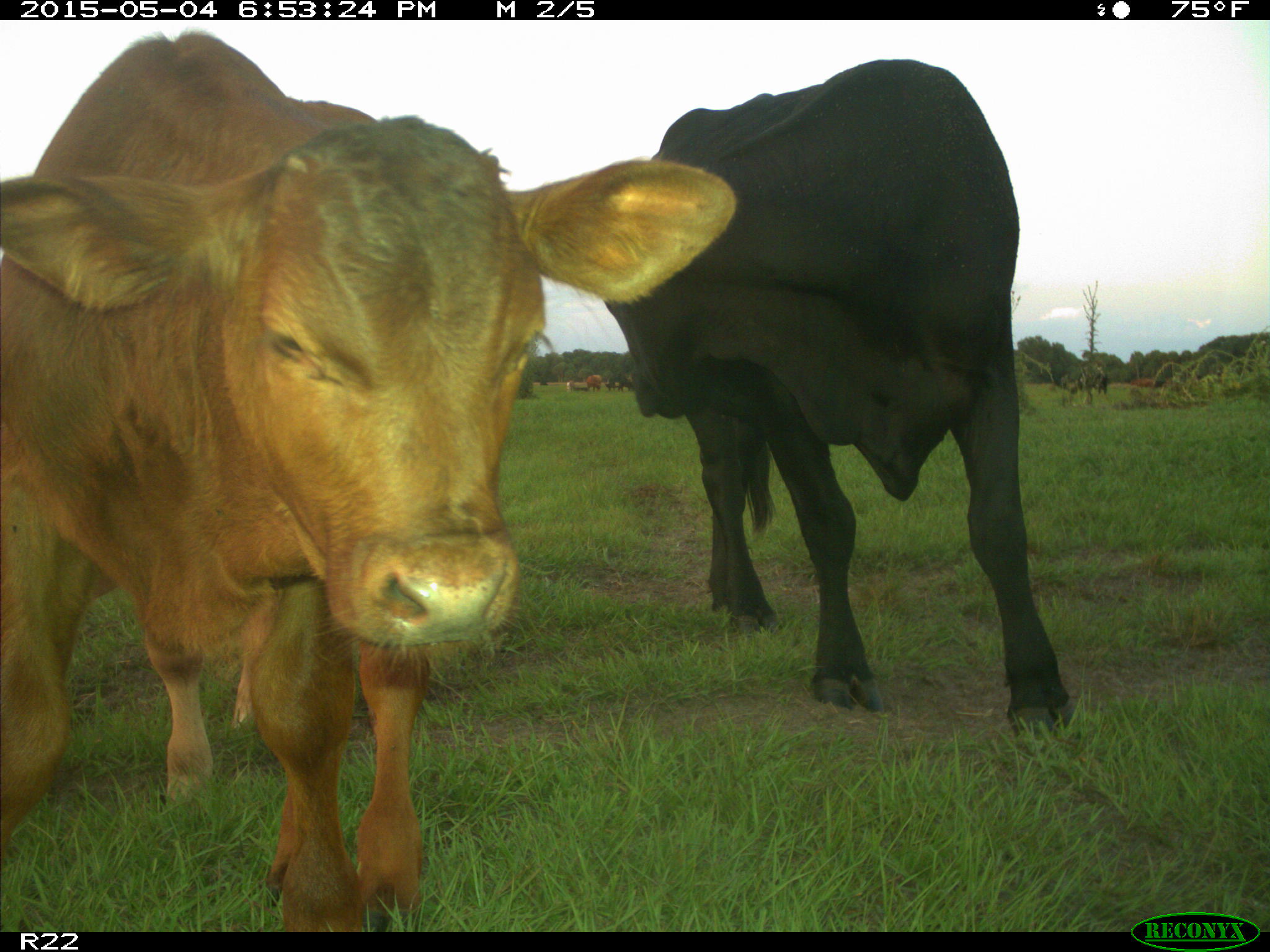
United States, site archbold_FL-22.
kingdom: Animalia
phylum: Chordata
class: Mammalia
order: Artiodactyla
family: Bovidae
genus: Bos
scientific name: Bos taurus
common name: domestic cow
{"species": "Bos taurus (domestic cow)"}